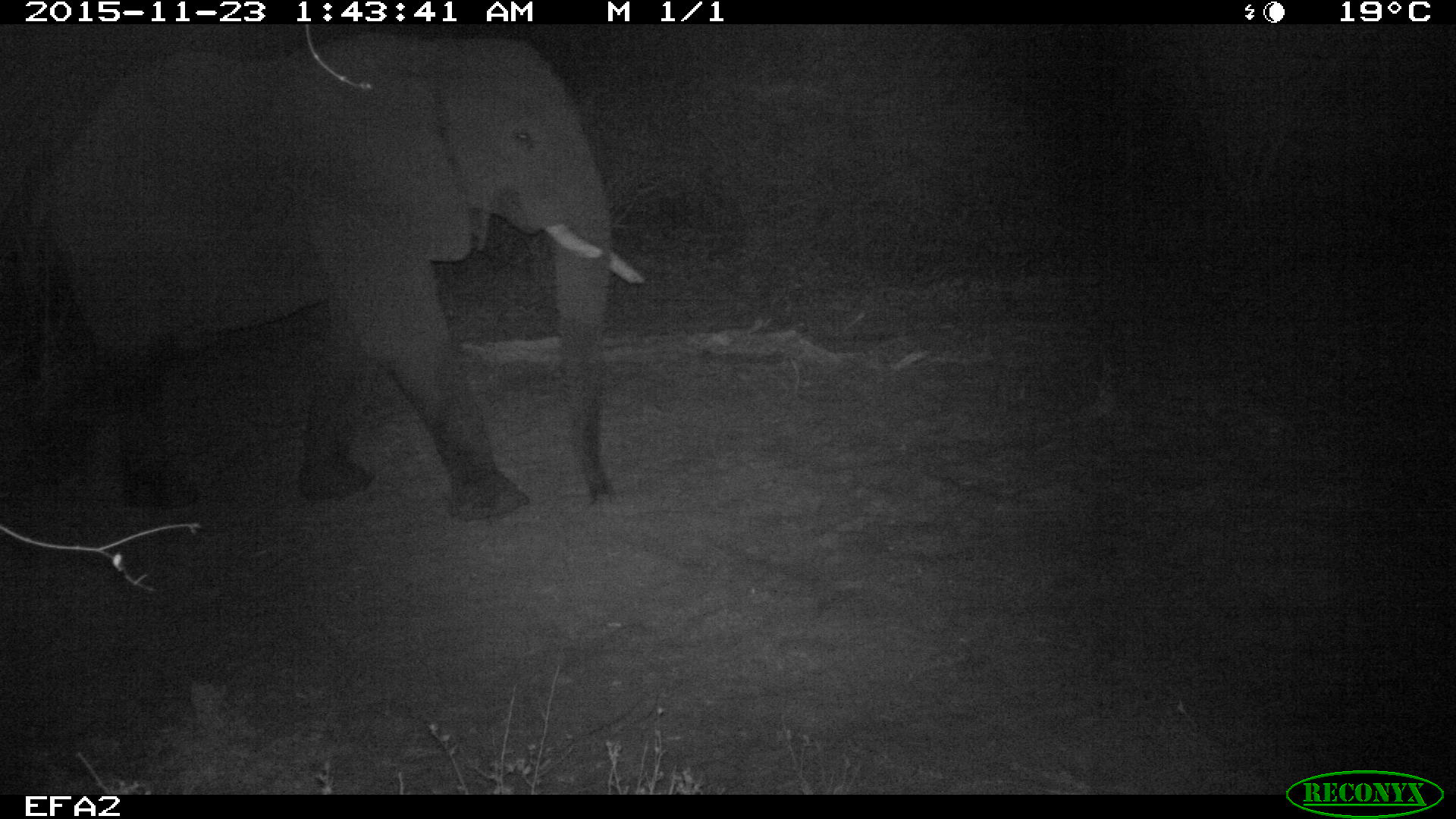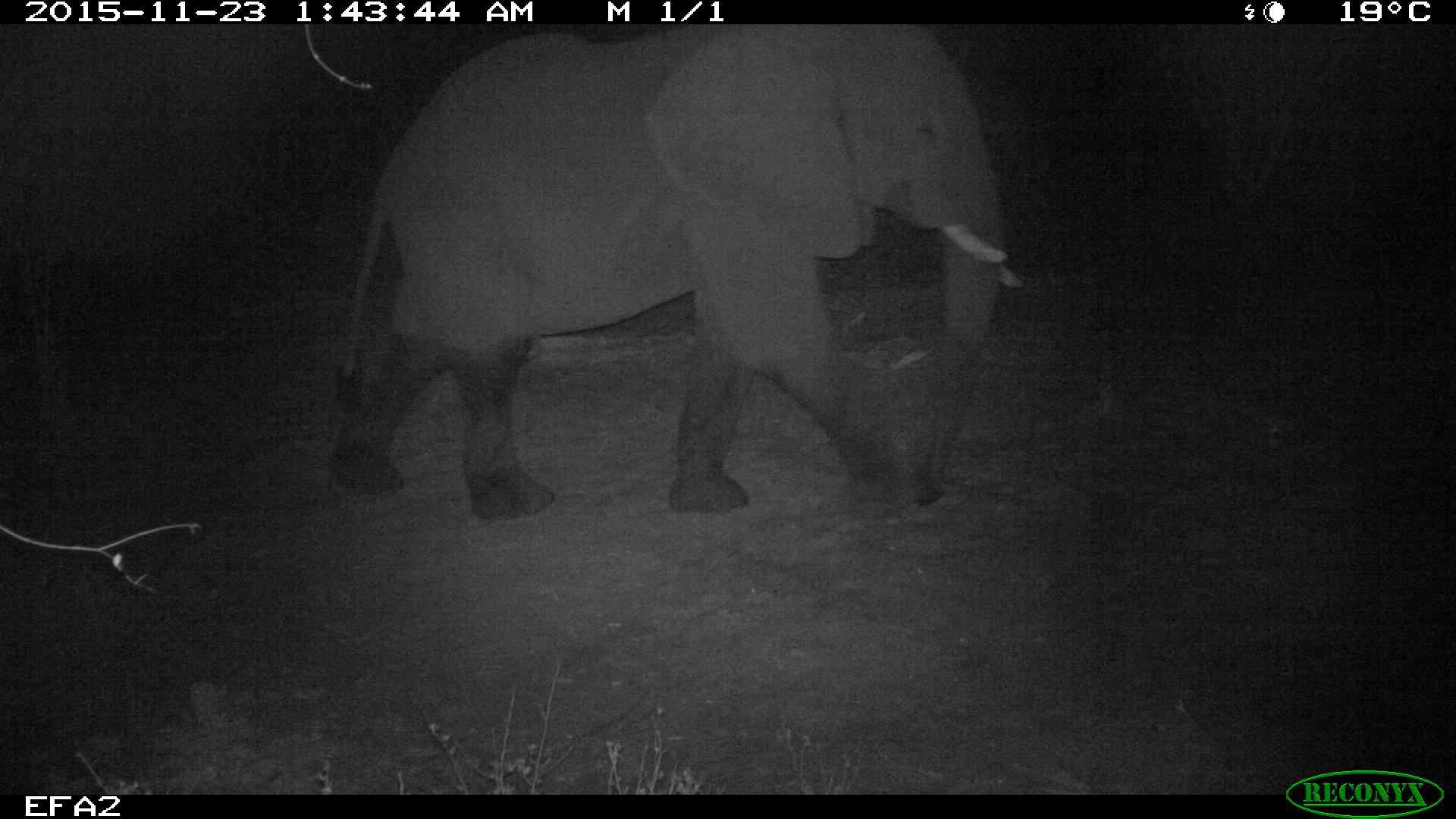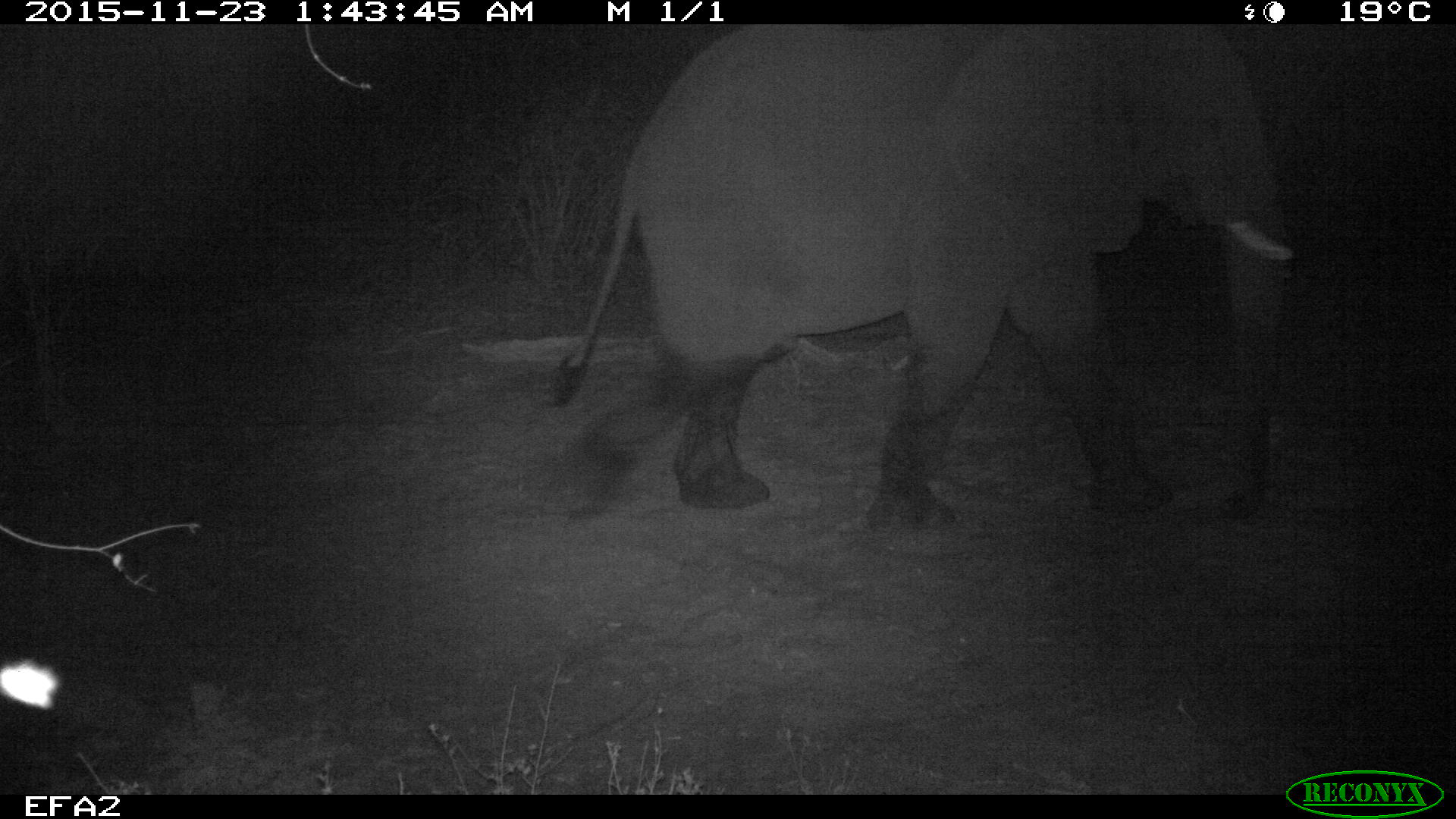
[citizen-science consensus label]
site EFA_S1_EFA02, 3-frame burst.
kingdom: Animalia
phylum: Chordata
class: Mammalia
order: Proboscidea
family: Elephantidae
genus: Loxodonta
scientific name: Loxodonta africana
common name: african bush elephant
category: elephant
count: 1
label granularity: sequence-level